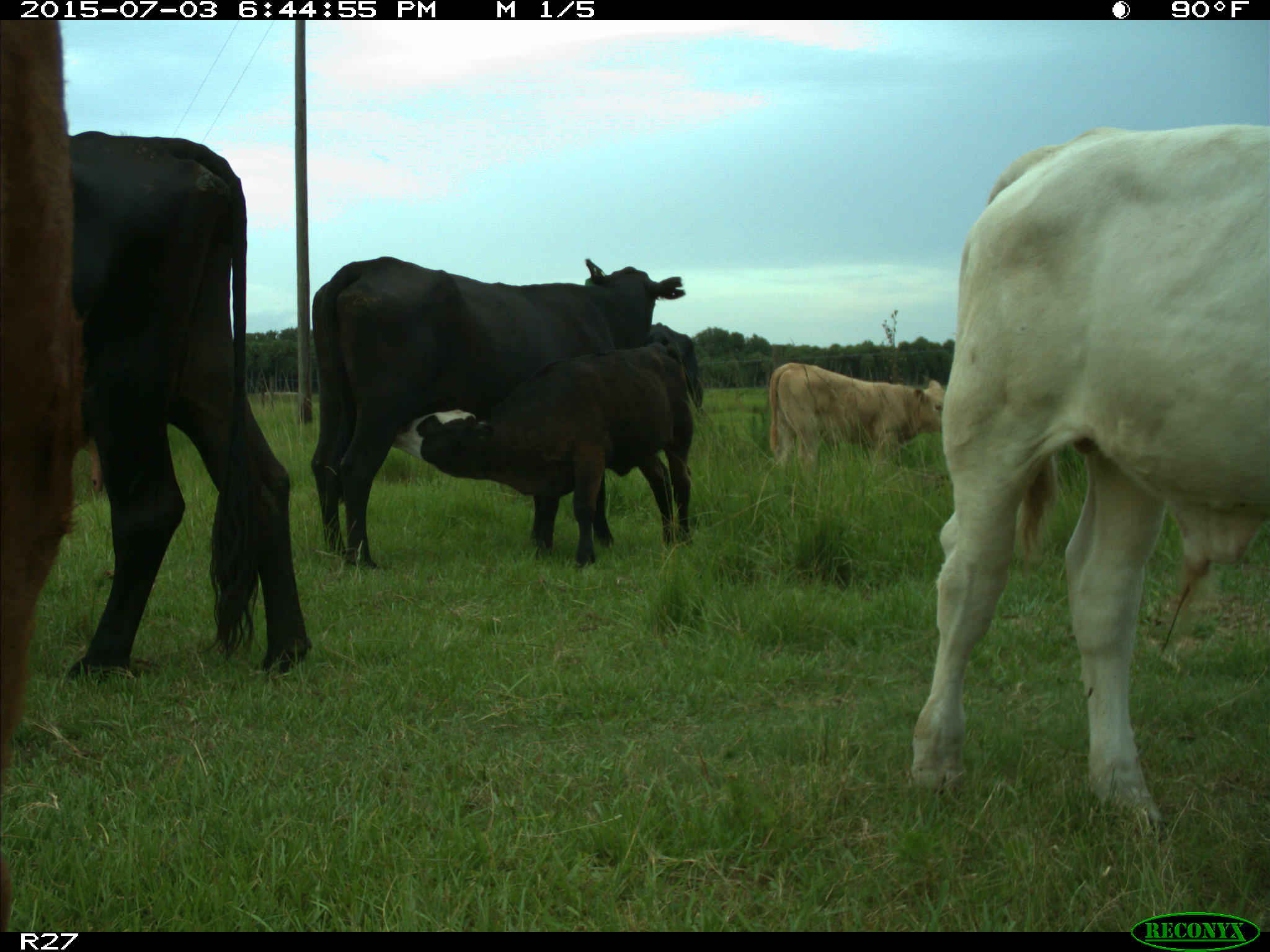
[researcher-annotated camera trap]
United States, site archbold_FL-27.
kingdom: Animalia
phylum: Chordata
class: Mammalia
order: Artiodactyla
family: Bovidae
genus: Bos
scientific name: Bos taurus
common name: domestic cow